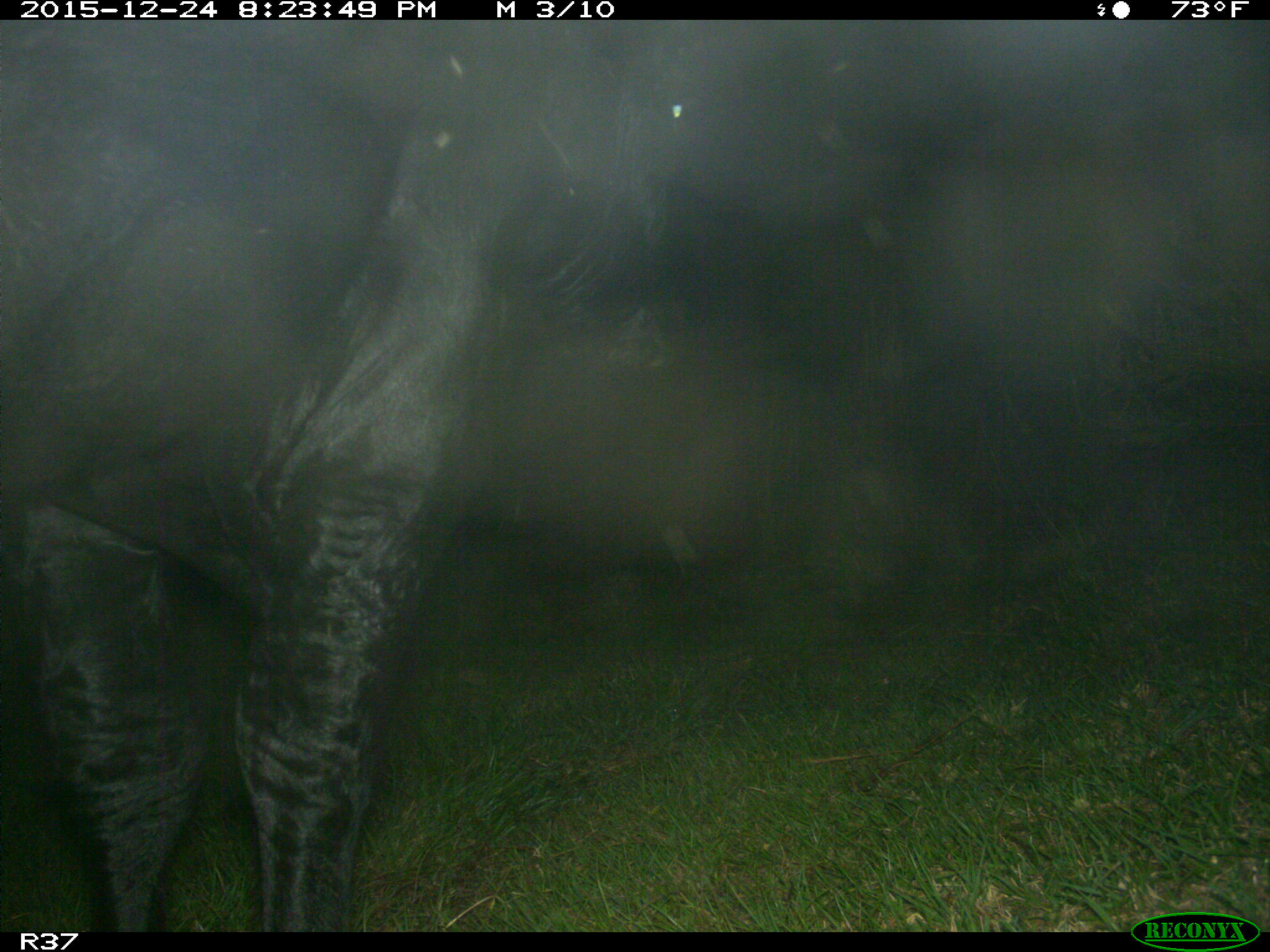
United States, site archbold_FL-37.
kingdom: Animalia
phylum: Chordata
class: Mammalia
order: Artiodactyla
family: Bovidae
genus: Bos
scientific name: Bos taurus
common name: domestic cow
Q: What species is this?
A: Bos taurus (domestic cow).